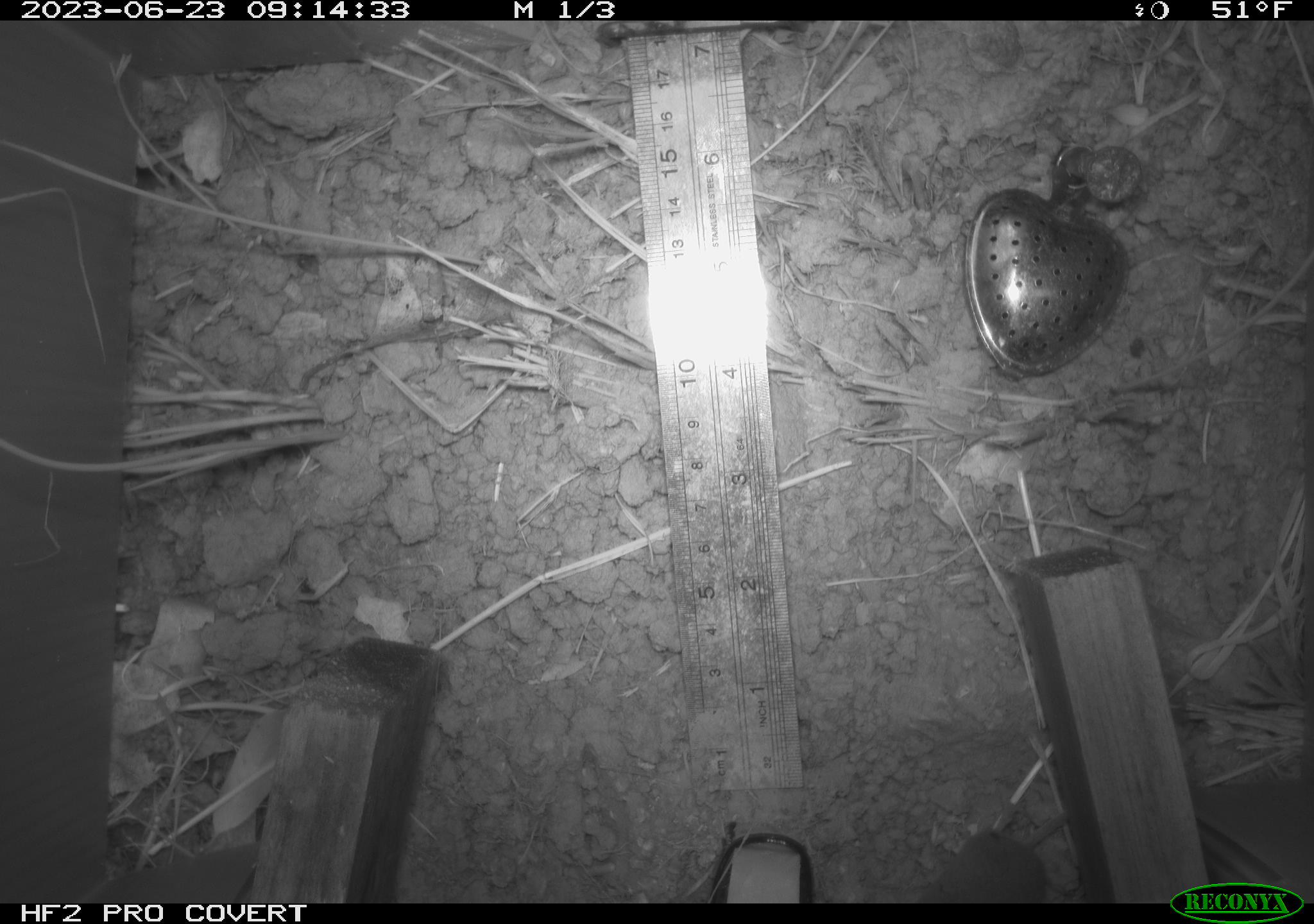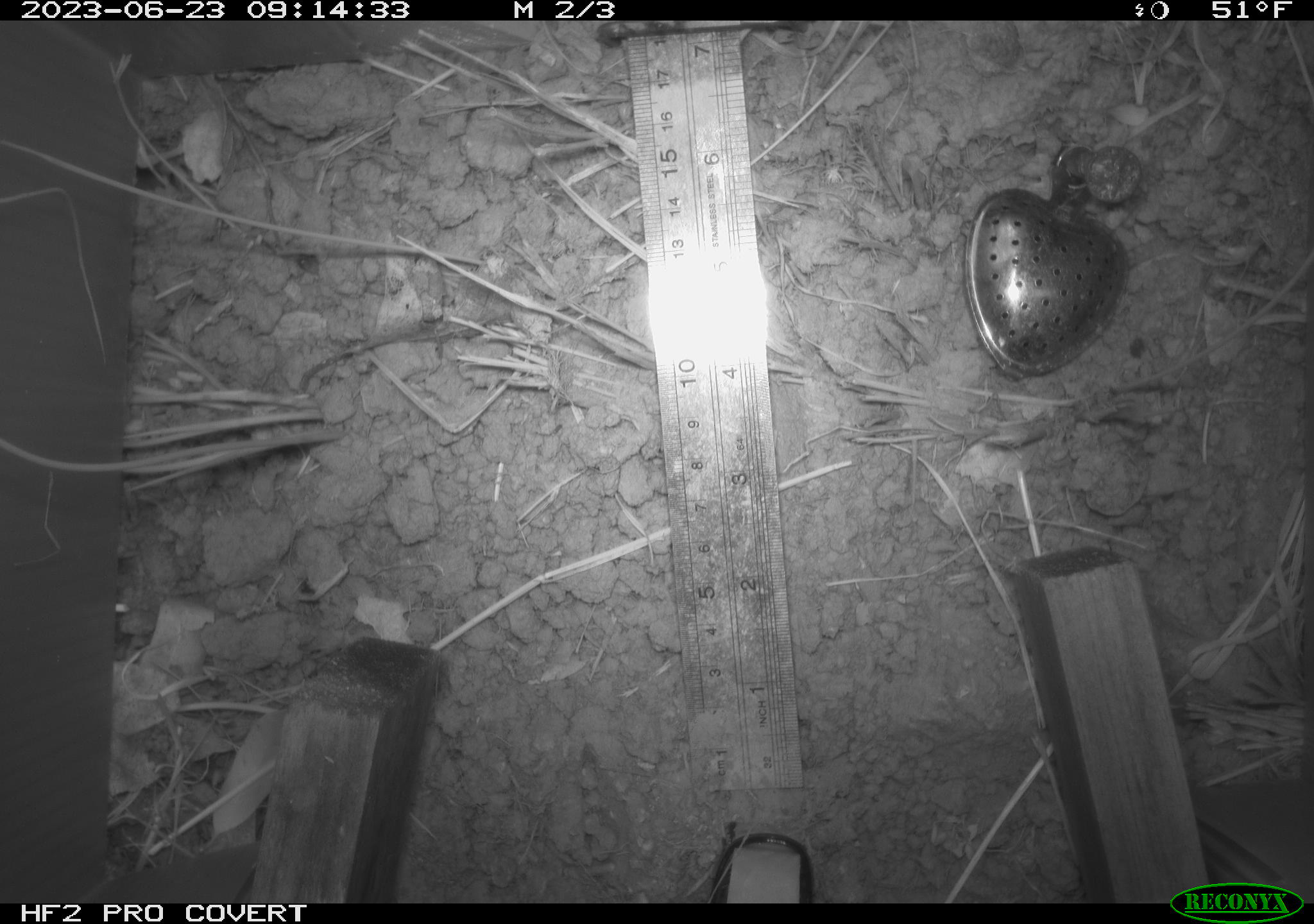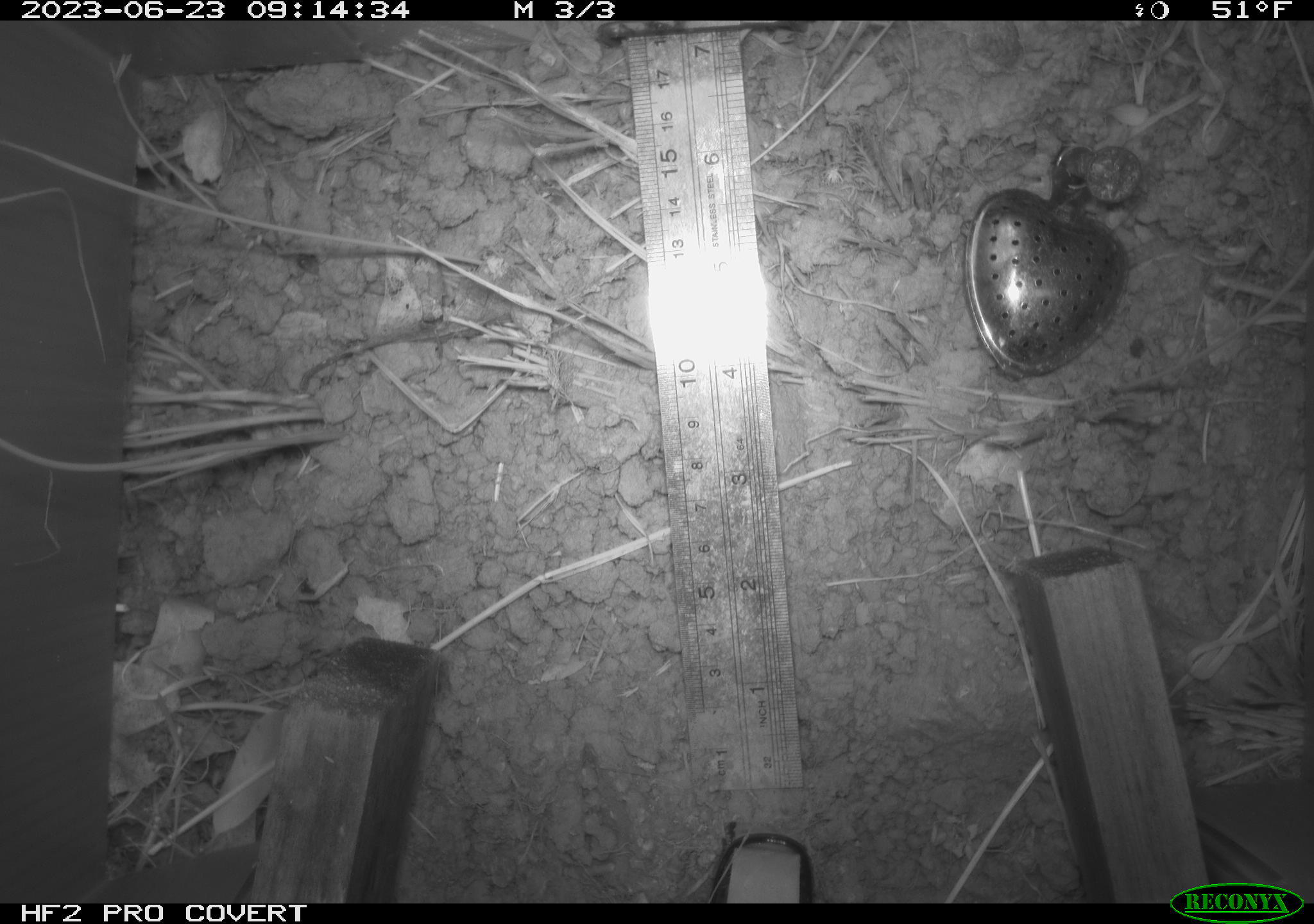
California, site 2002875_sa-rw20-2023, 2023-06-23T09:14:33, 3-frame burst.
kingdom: Animalia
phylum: Chordata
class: Mammalia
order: Eulipotyphla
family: Soricidae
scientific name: Soricidae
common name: shrews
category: soricidae family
Soricidae family (shrews) (Soricidae).